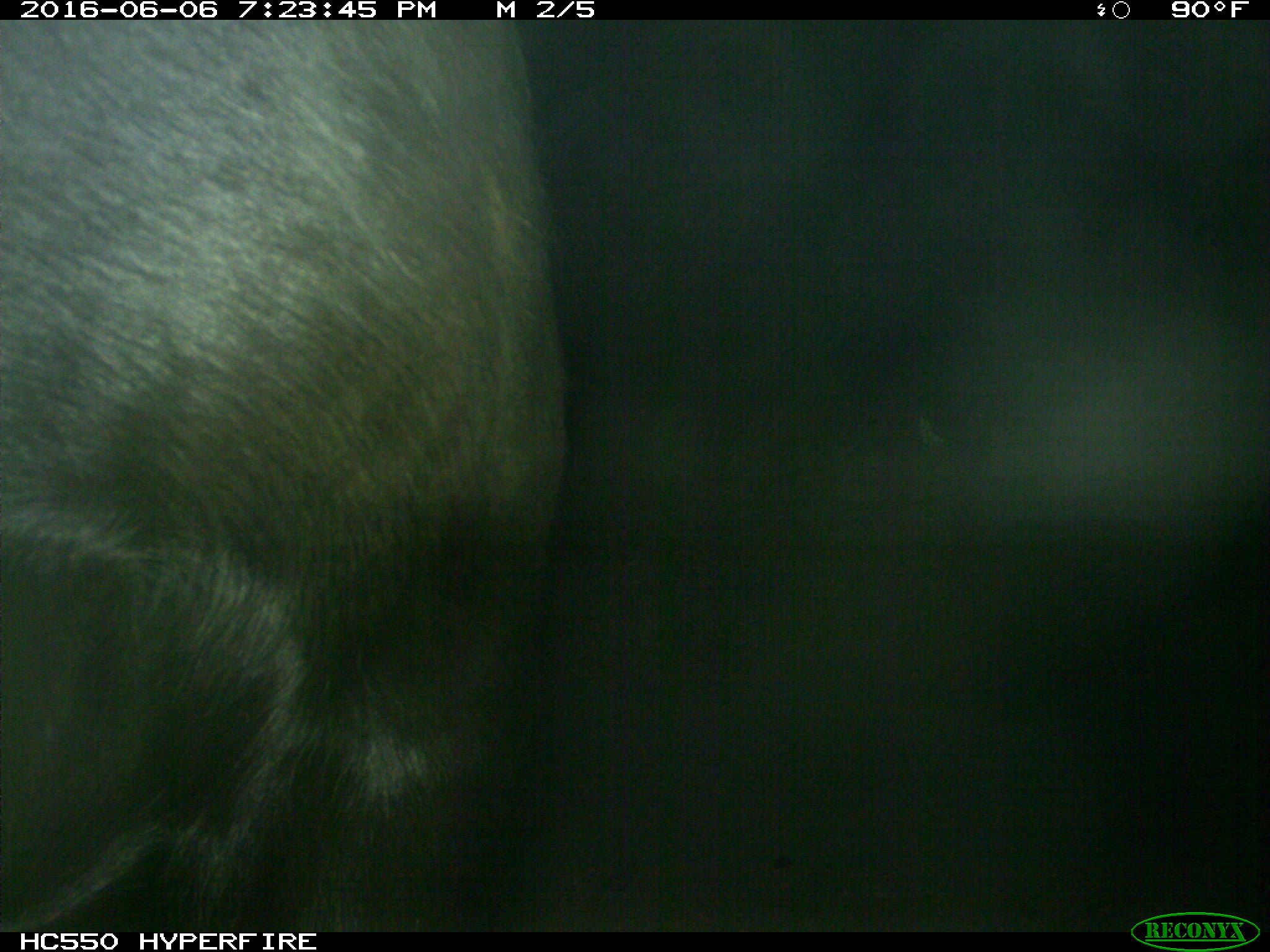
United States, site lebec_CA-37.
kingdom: Animalia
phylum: Chordata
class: Mammalia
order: Artiodactyla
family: Bovidae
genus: Bos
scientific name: Bos taurus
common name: domestic cow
Bos taurus (domestic cow).